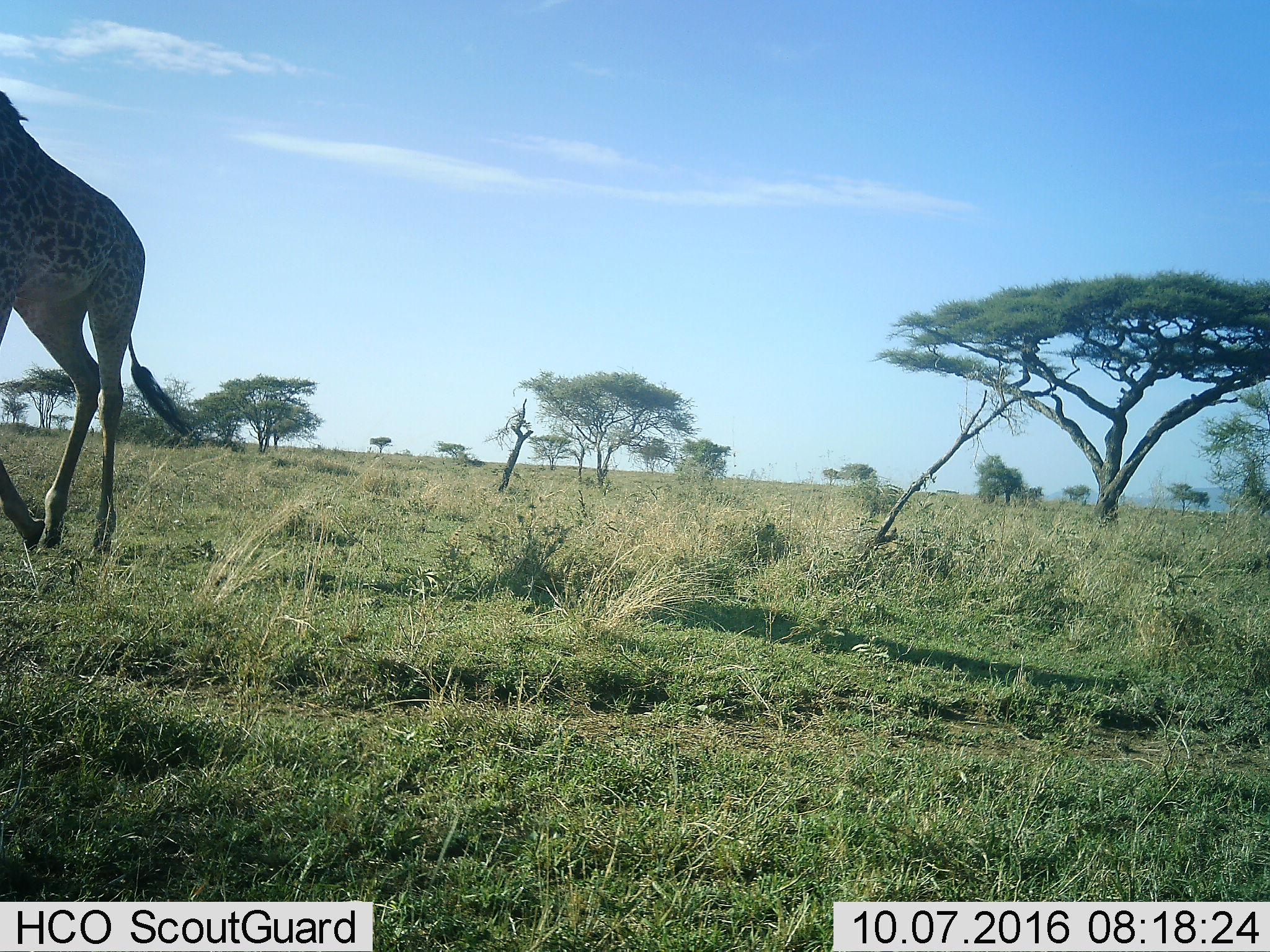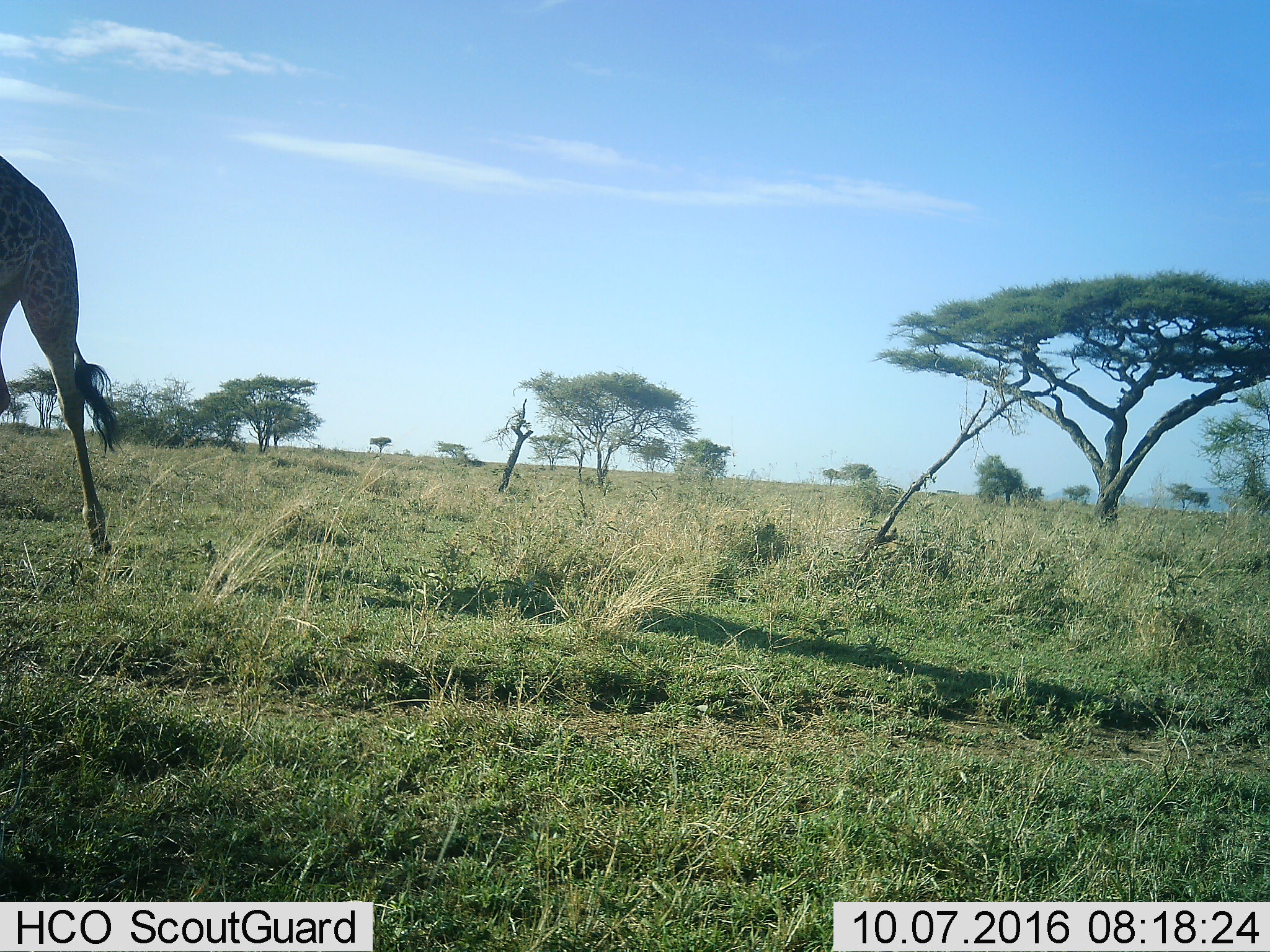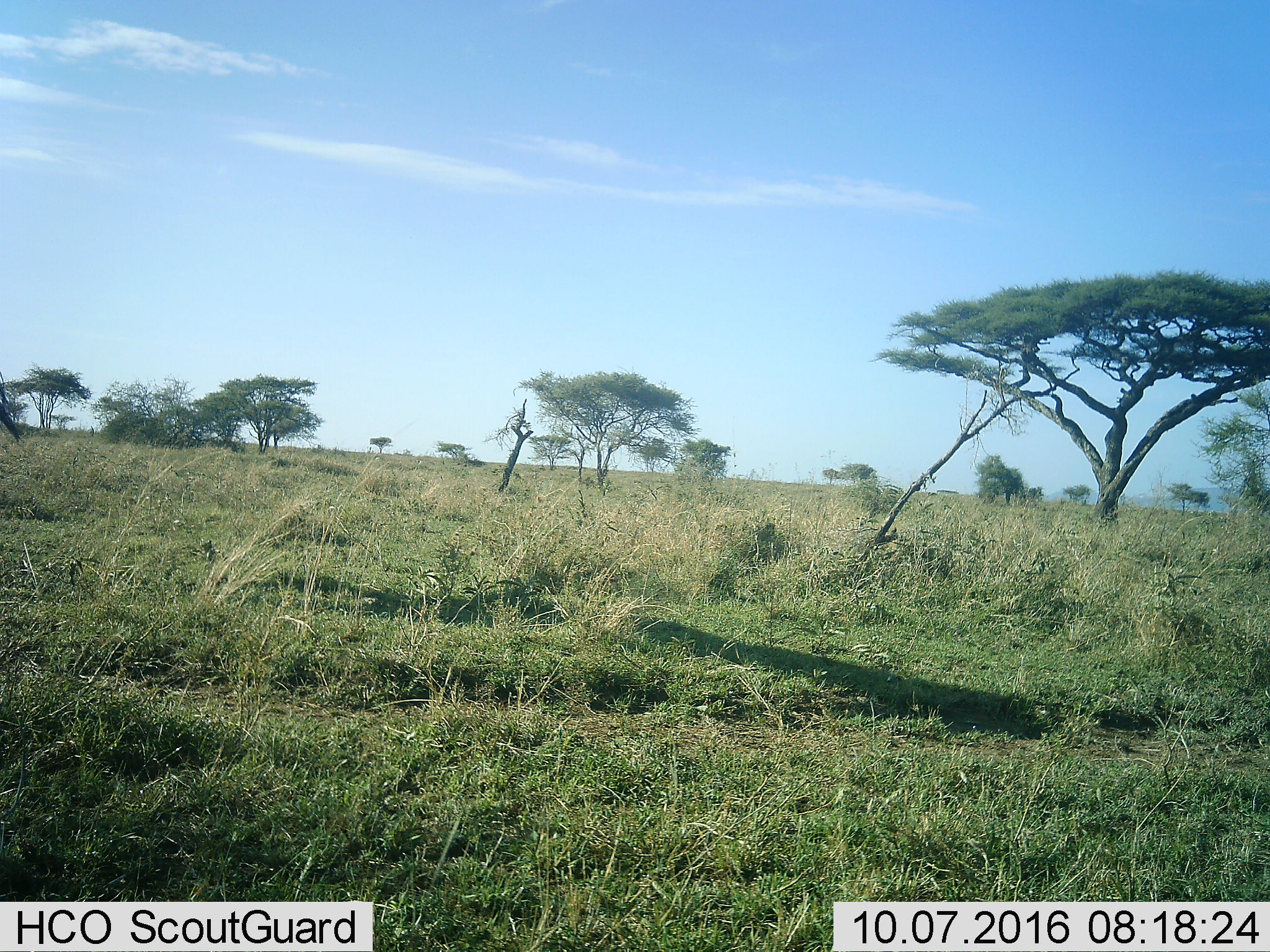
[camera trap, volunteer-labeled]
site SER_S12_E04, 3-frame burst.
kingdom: Animalia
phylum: Chordata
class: Mammalia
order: Artiodactyla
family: Giraffidae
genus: Giraffa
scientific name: Giraffa camelopardalis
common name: giraffe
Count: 1.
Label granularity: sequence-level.